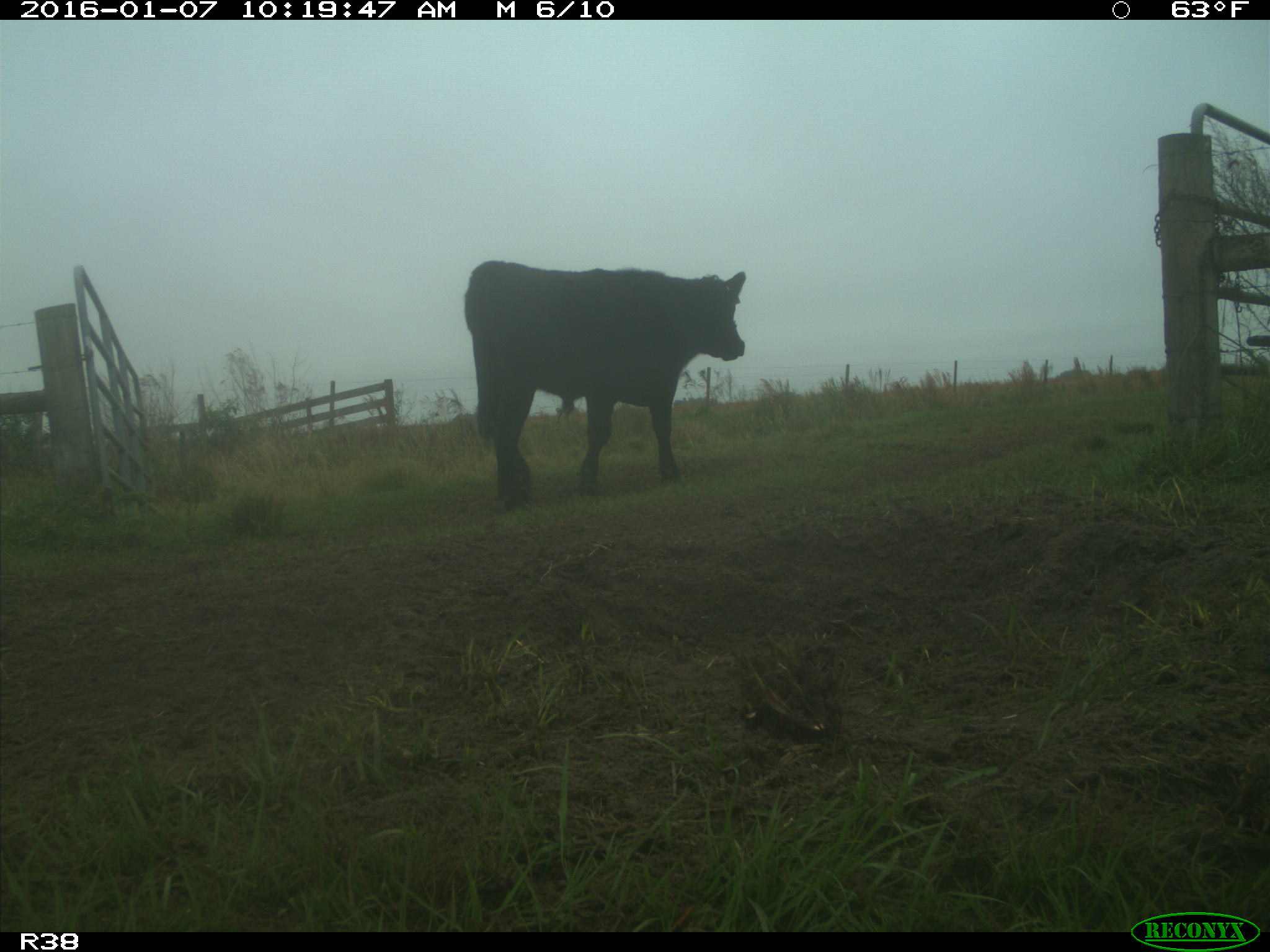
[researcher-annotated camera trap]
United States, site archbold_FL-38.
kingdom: Animalia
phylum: Chordata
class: Mammalia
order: Artiodactyla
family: Bovidae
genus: Bos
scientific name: Bos taurus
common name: domestic cow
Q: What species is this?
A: Bos taurus (domestic cow).